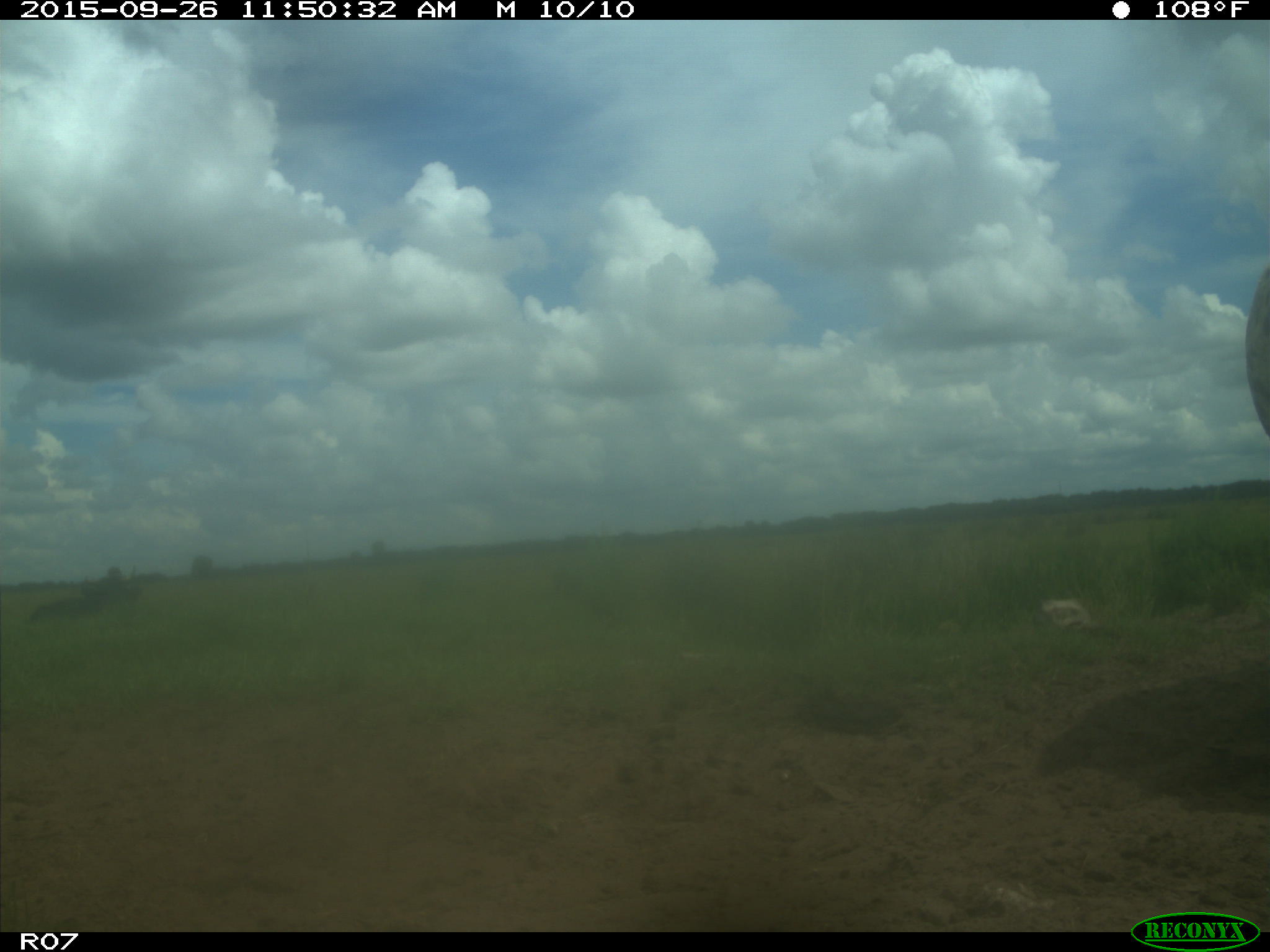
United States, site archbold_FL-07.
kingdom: Animalia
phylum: Chordata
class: Mammalia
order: Artiodactyla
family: Bovidae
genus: Bos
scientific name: Bos taurus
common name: domestic cow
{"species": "Bos taurus (domestic cow)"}